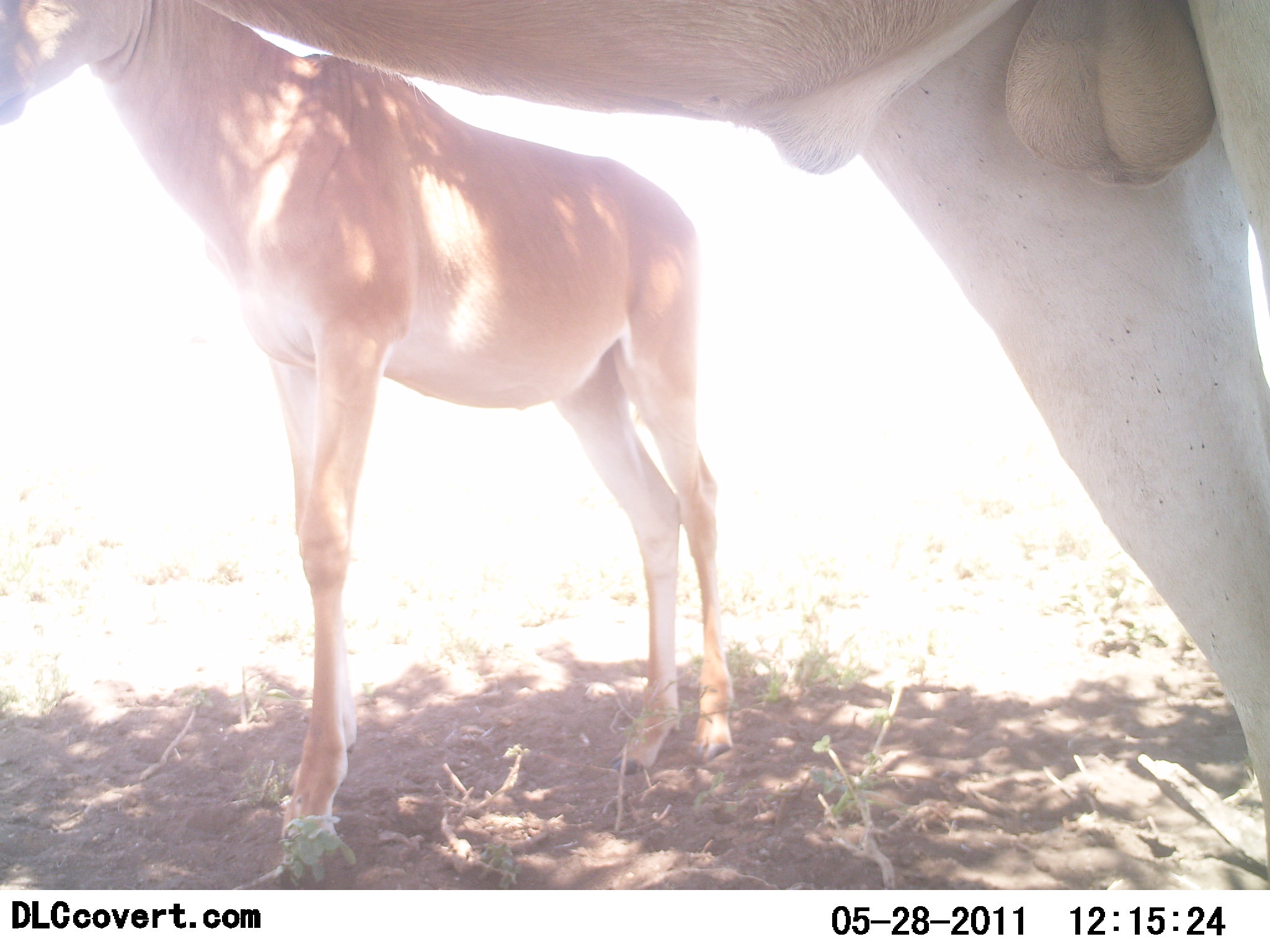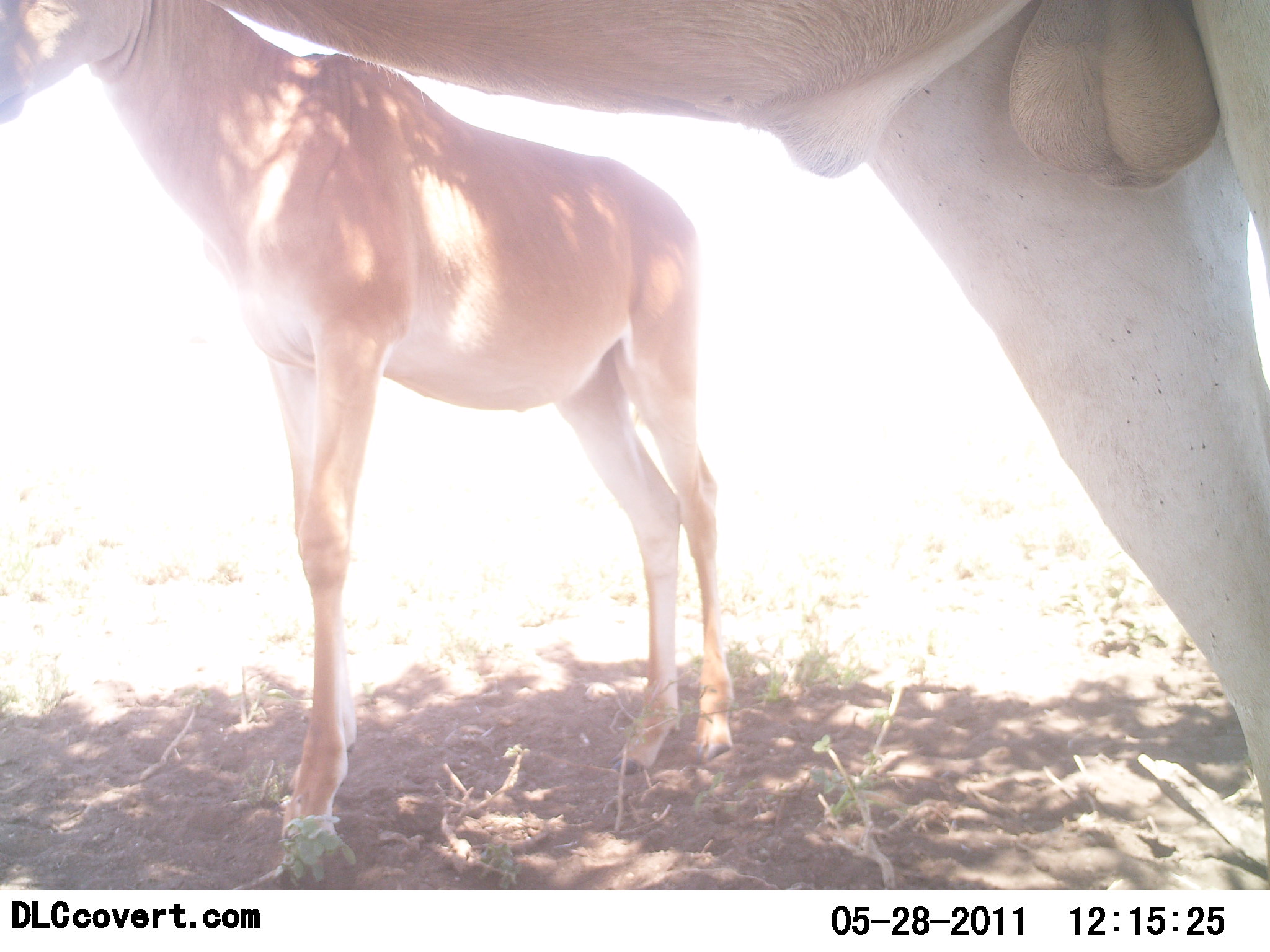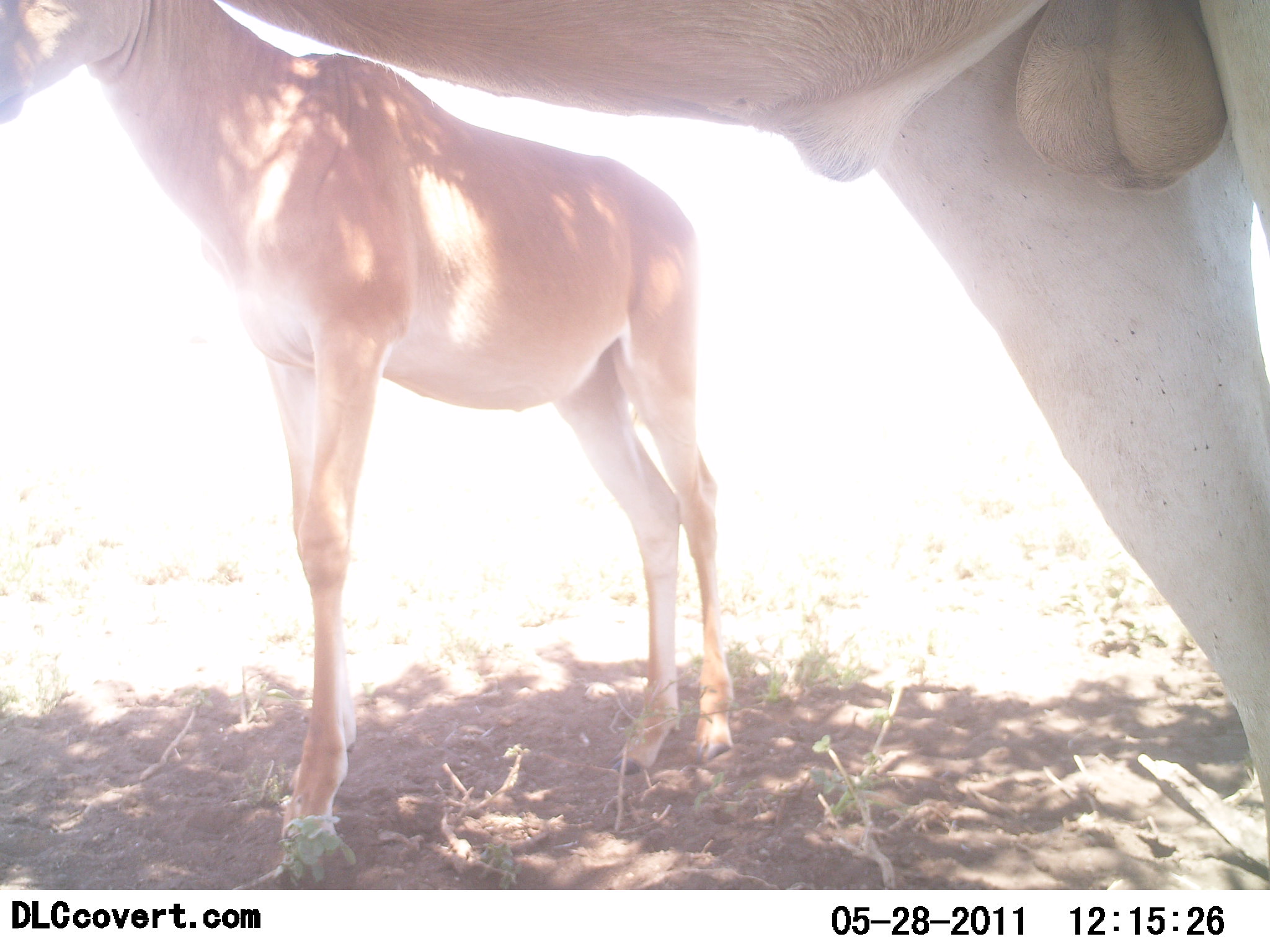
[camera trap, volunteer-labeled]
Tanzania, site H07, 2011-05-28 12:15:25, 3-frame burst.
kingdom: Animalia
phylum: Chordata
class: Mammalia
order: Artiodactyla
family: Bovidae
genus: Alcelaphus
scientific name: Alcelaphus buselaphus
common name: hartebeest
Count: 2.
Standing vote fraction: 100%.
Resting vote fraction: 8%.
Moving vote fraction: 0%.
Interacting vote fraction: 0%.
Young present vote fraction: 58%.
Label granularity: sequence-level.